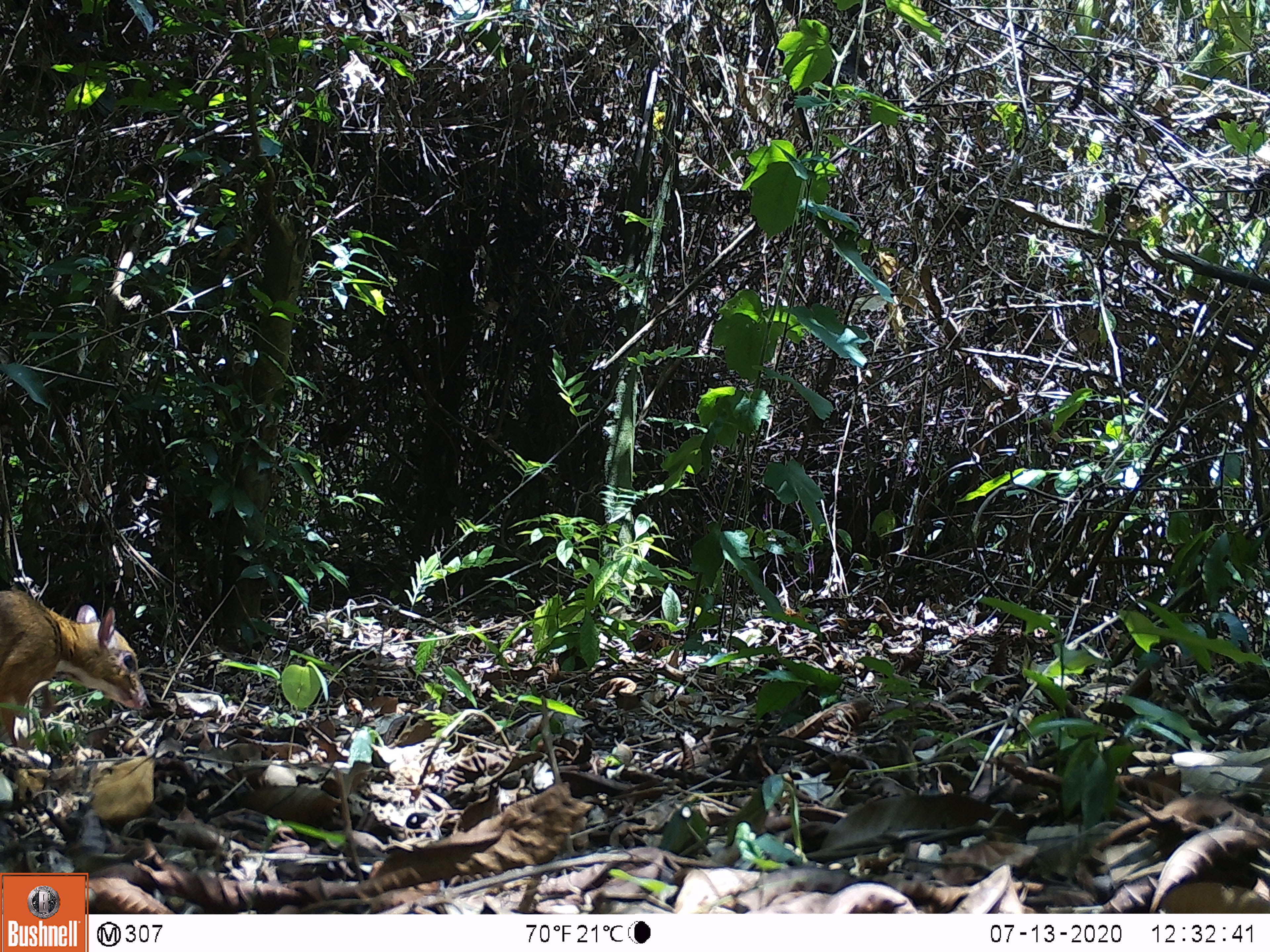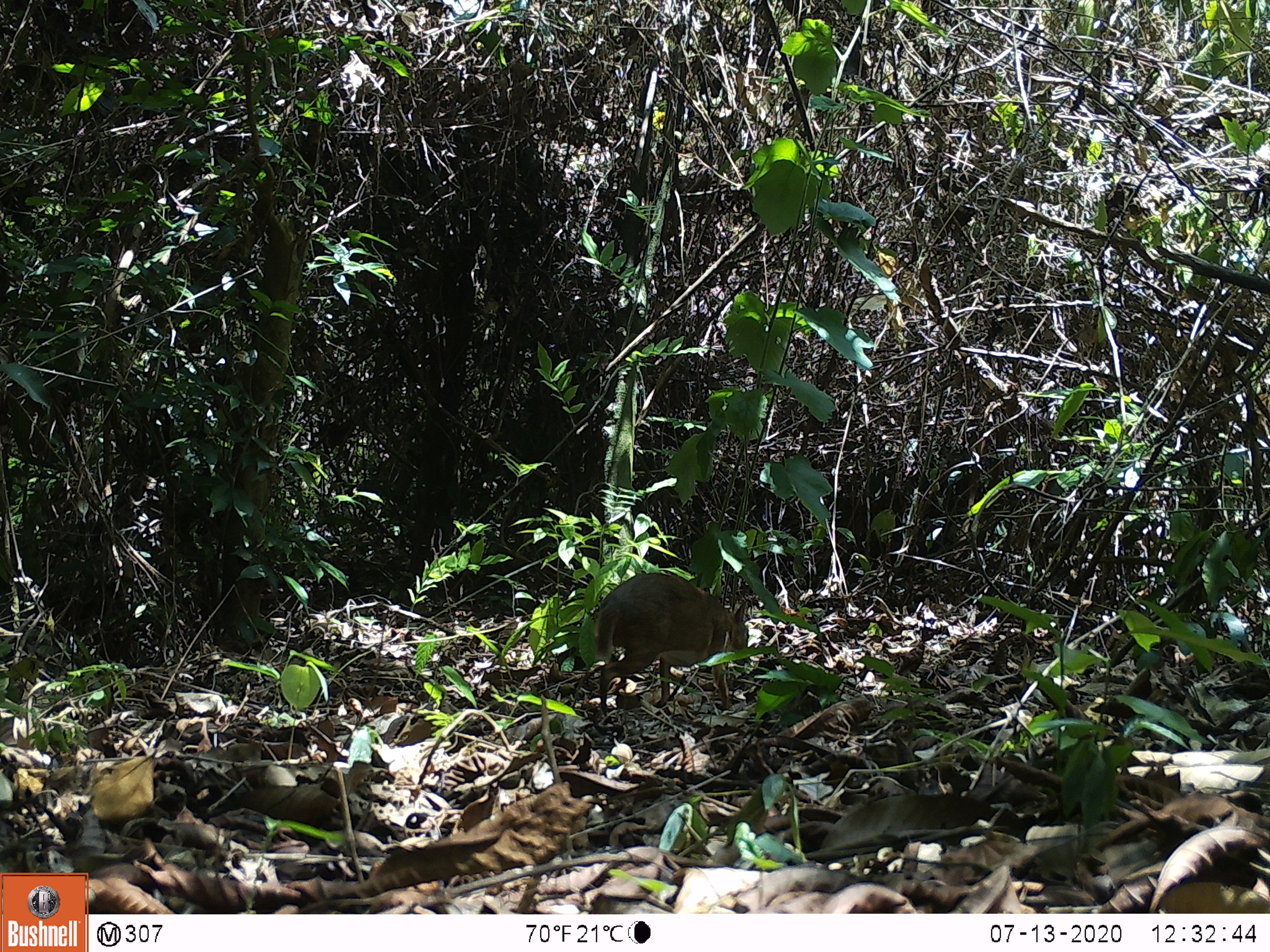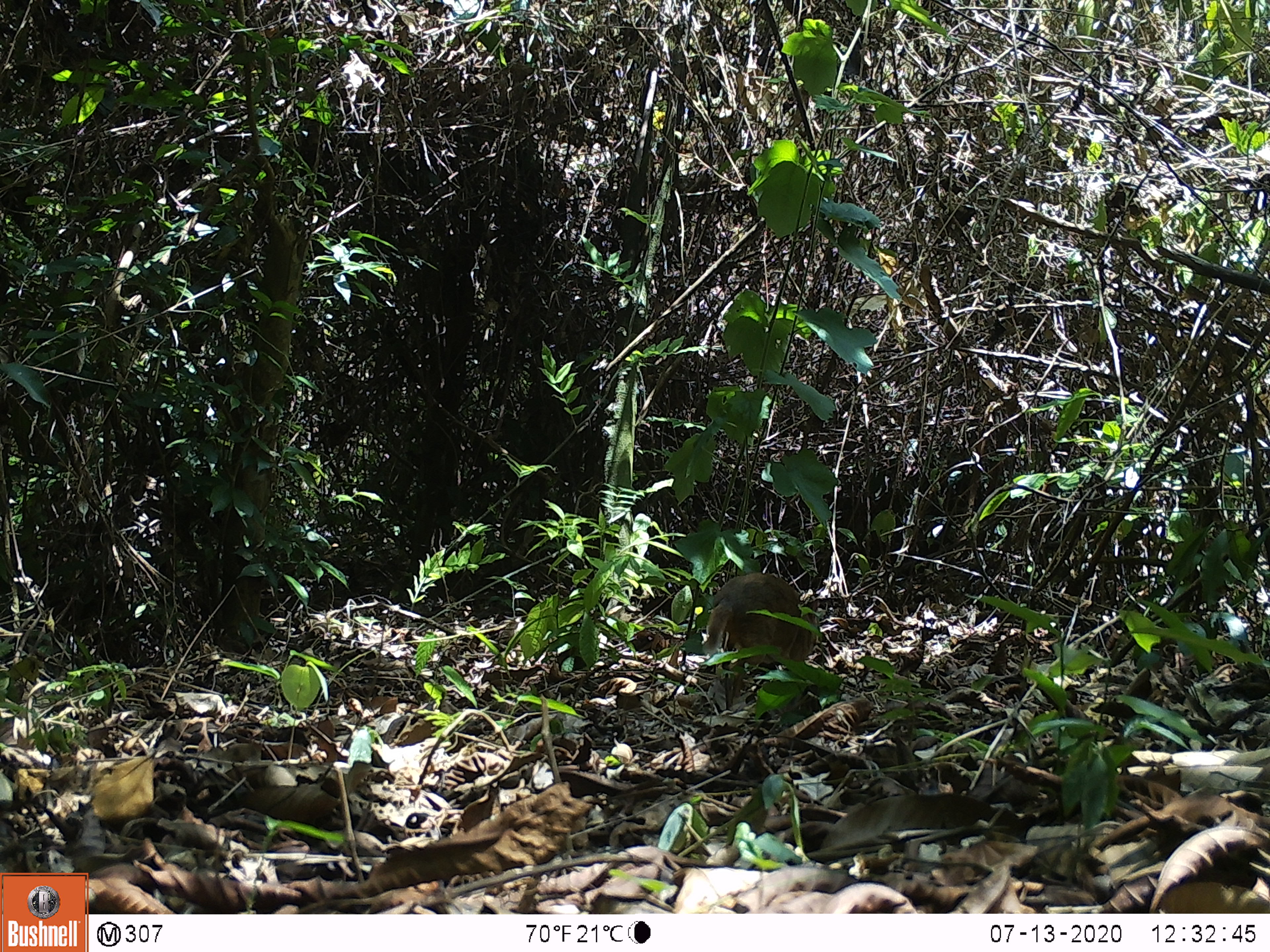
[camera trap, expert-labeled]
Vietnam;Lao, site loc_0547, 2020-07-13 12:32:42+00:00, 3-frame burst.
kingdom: Animalia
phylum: Chordata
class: Mammalia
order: Artiodactyla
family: Tragulidae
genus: Moschiola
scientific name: Moschiola meminna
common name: chevrotain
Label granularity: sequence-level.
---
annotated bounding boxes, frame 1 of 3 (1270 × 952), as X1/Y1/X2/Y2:
chevrotain: 0/589/150/747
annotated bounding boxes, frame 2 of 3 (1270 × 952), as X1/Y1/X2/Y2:
chevrotain: 594/573/749/714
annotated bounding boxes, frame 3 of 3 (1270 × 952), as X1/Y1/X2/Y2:
chevrotain: 702/572/819/709